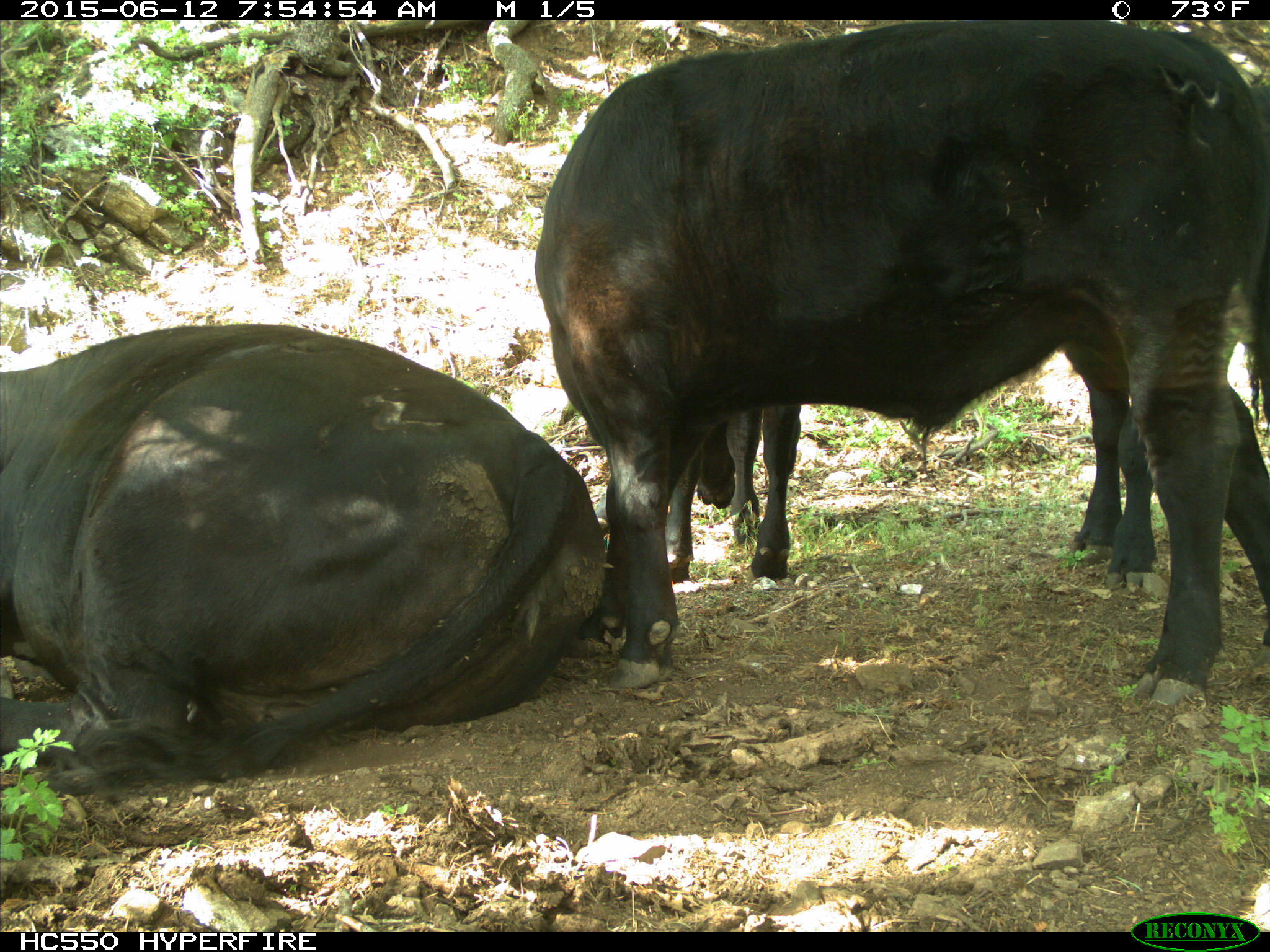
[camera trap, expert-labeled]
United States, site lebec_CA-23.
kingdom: Animalia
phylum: Chordata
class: Mammalia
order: Artiodactyla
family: Bovidae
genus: Bos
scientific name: Bos taurus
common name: domestic cow